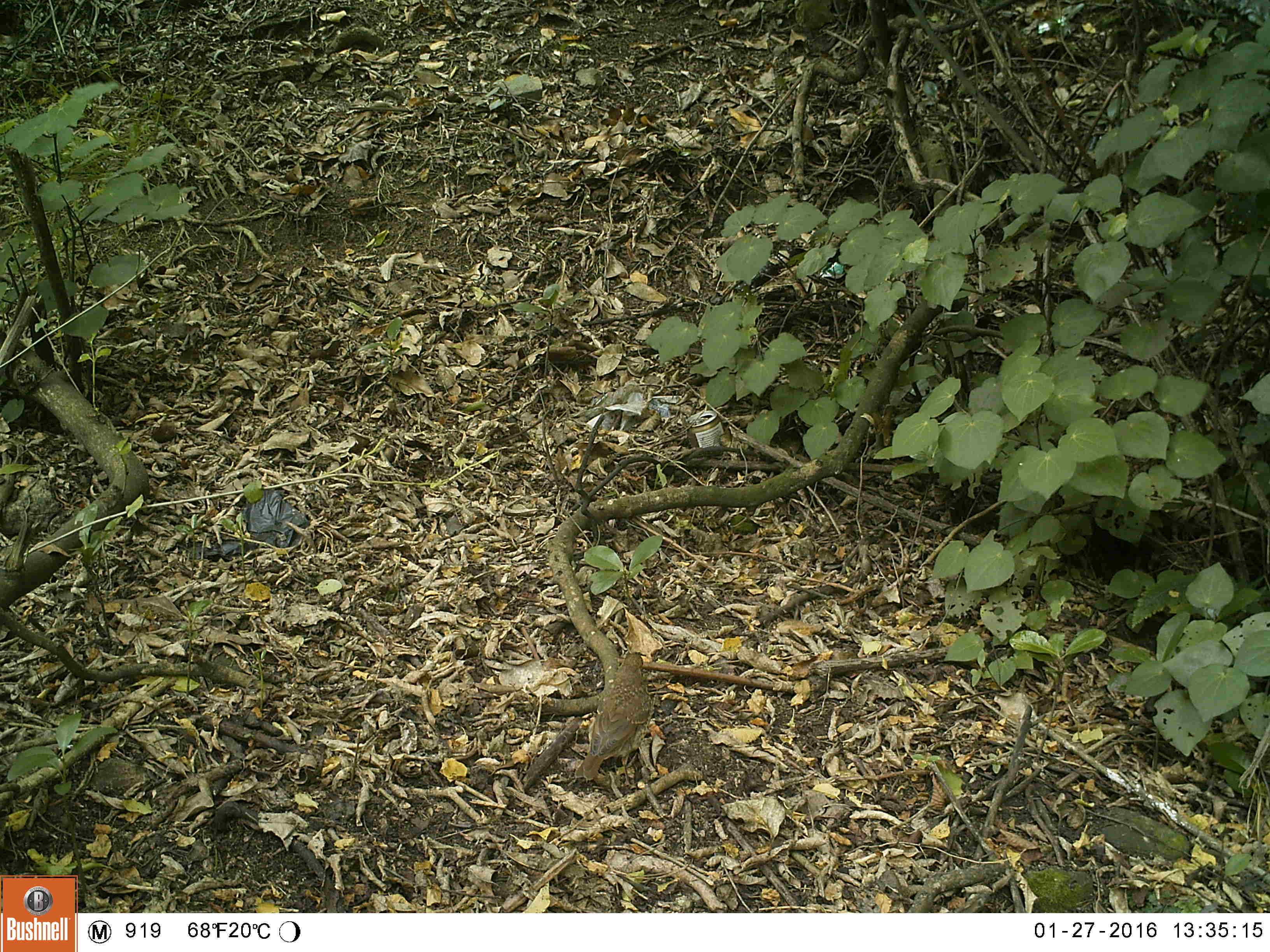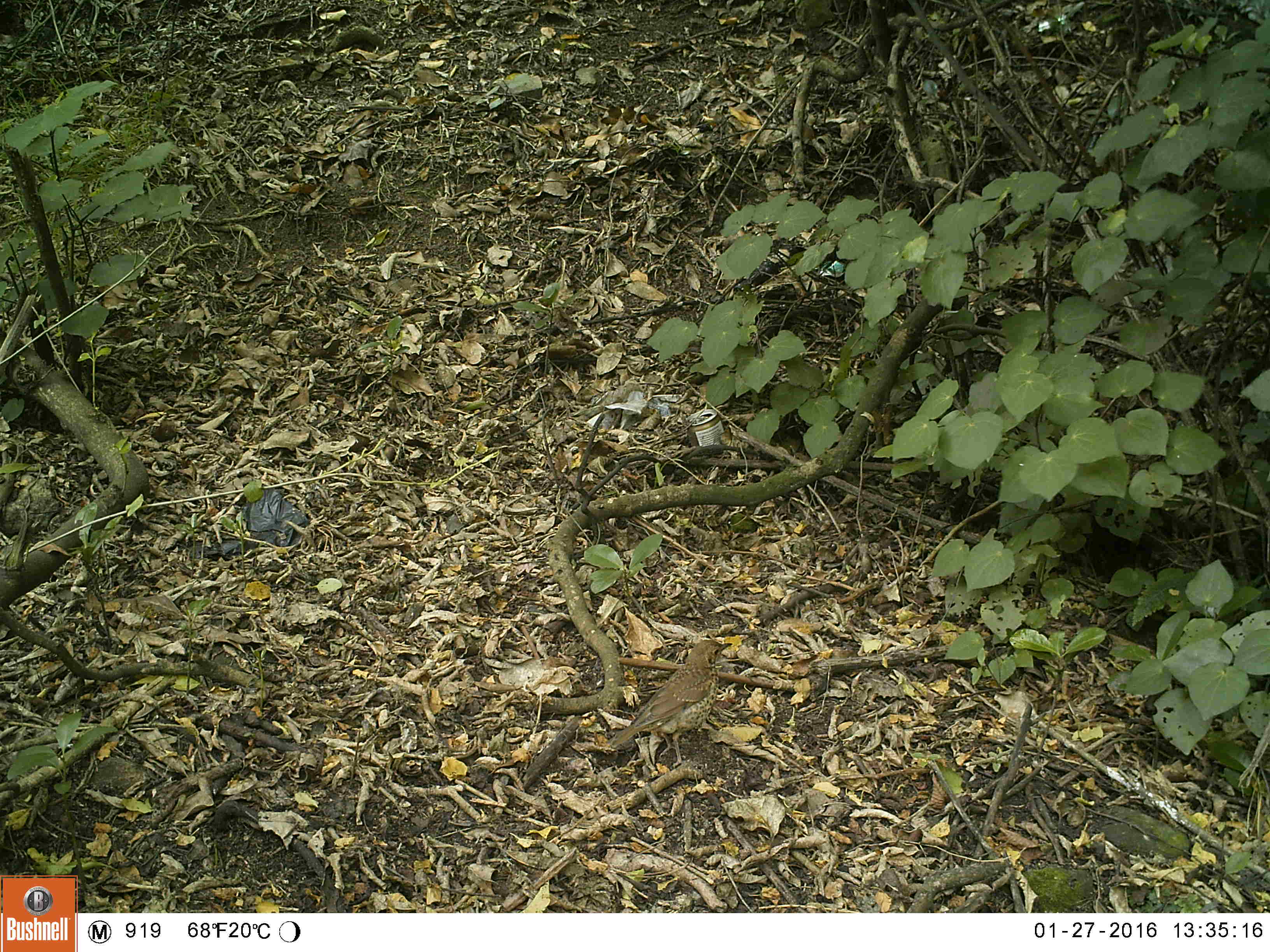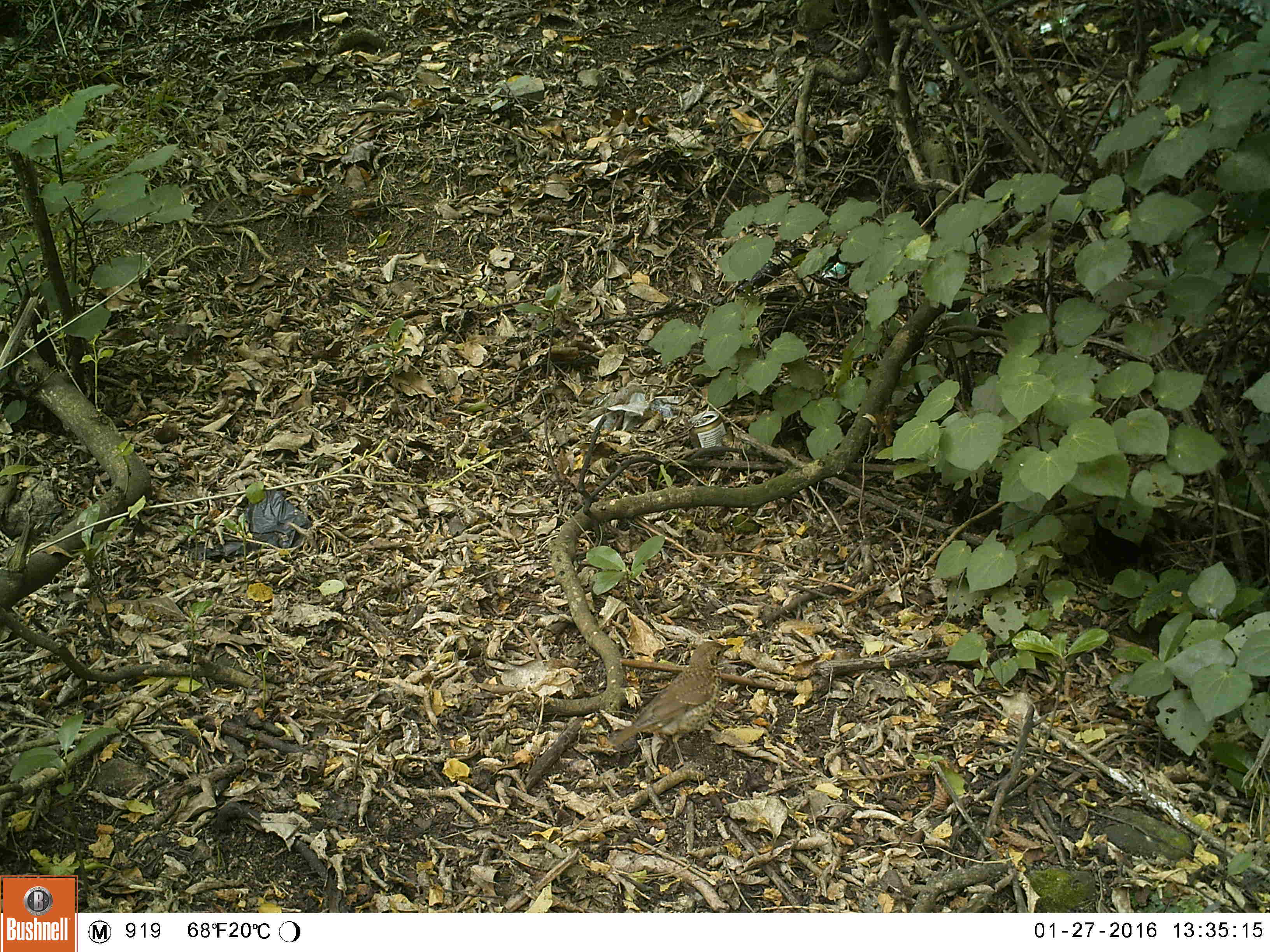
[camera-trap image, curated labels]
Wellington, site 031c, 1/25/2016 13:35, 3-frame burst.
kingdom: Animalia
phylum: Chordata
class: Aves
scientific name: Aves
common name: bird